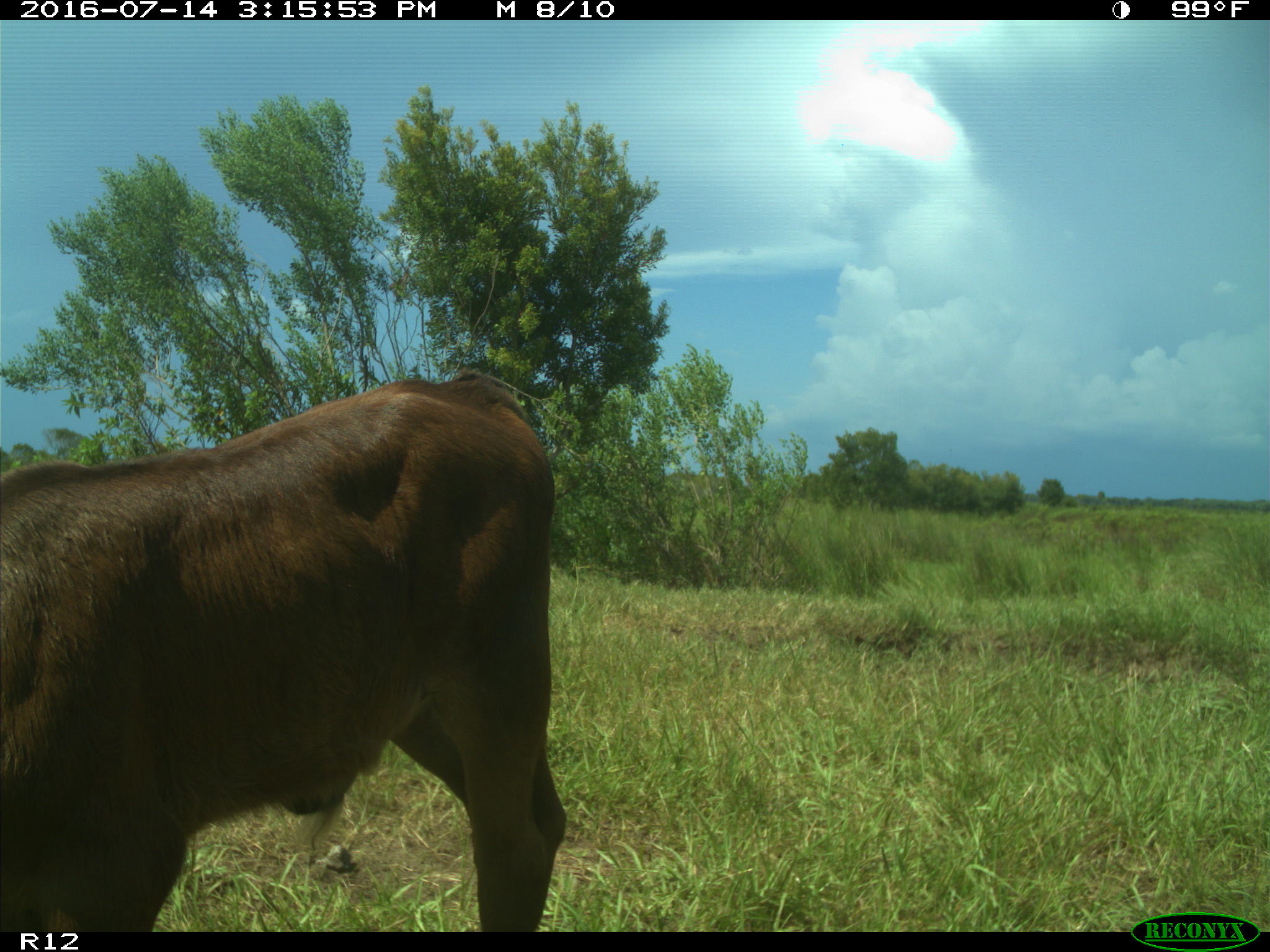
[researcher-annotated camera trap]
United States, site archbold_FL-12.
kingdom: Animalia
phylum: Chordata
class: Mammalia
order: Artiodactyla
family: Bovidae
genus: Bos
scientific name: Bos taurus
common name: domestic cow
Bos taurus (domestic cow).